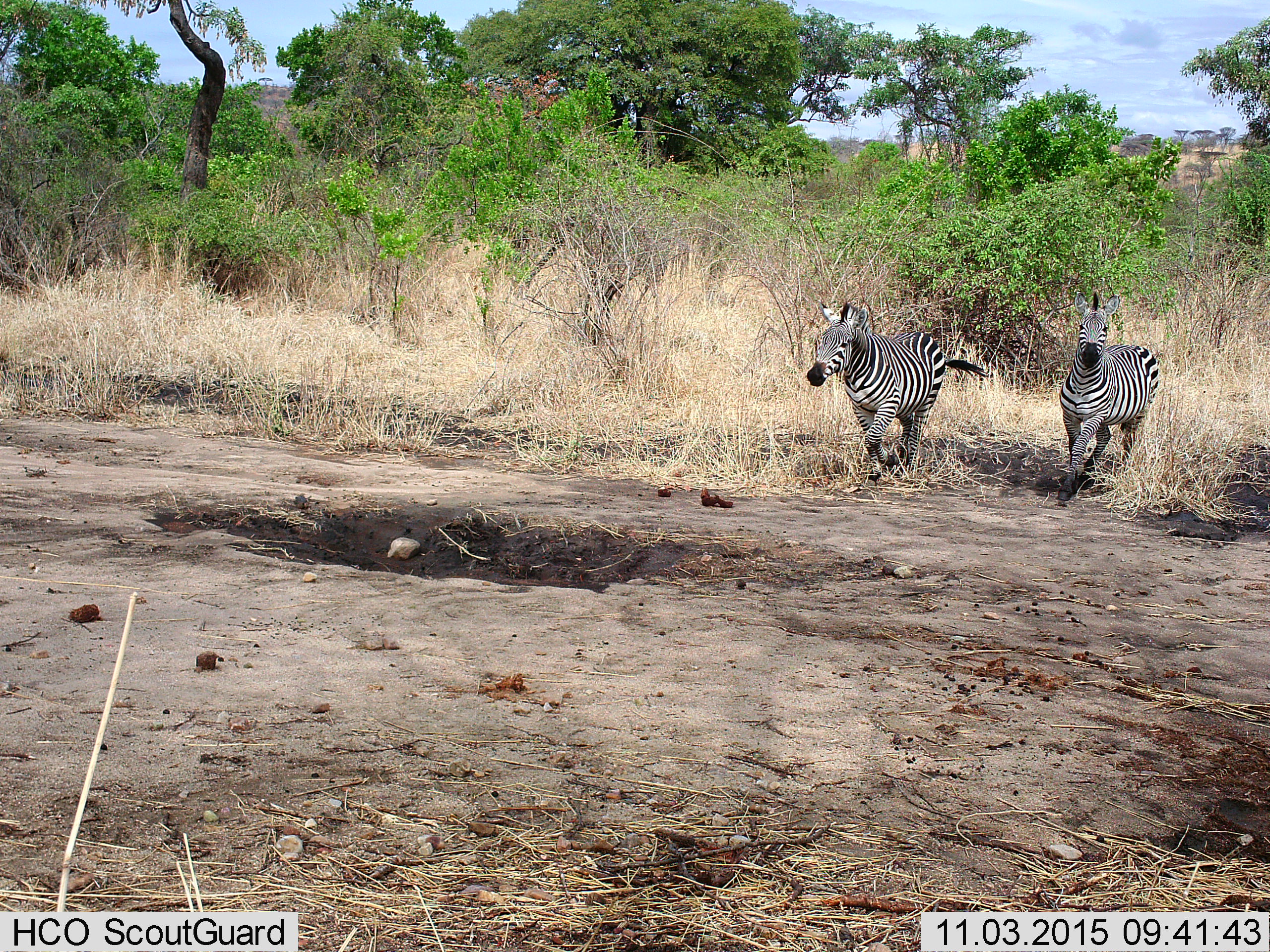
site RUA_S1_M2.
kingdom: Animalia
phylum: Chordata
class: Mammalia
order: Perissodactyla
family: Equidae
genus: Equus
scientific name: Equus quagga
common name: plains zebra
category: zebraplains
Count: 2.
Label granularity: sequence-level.